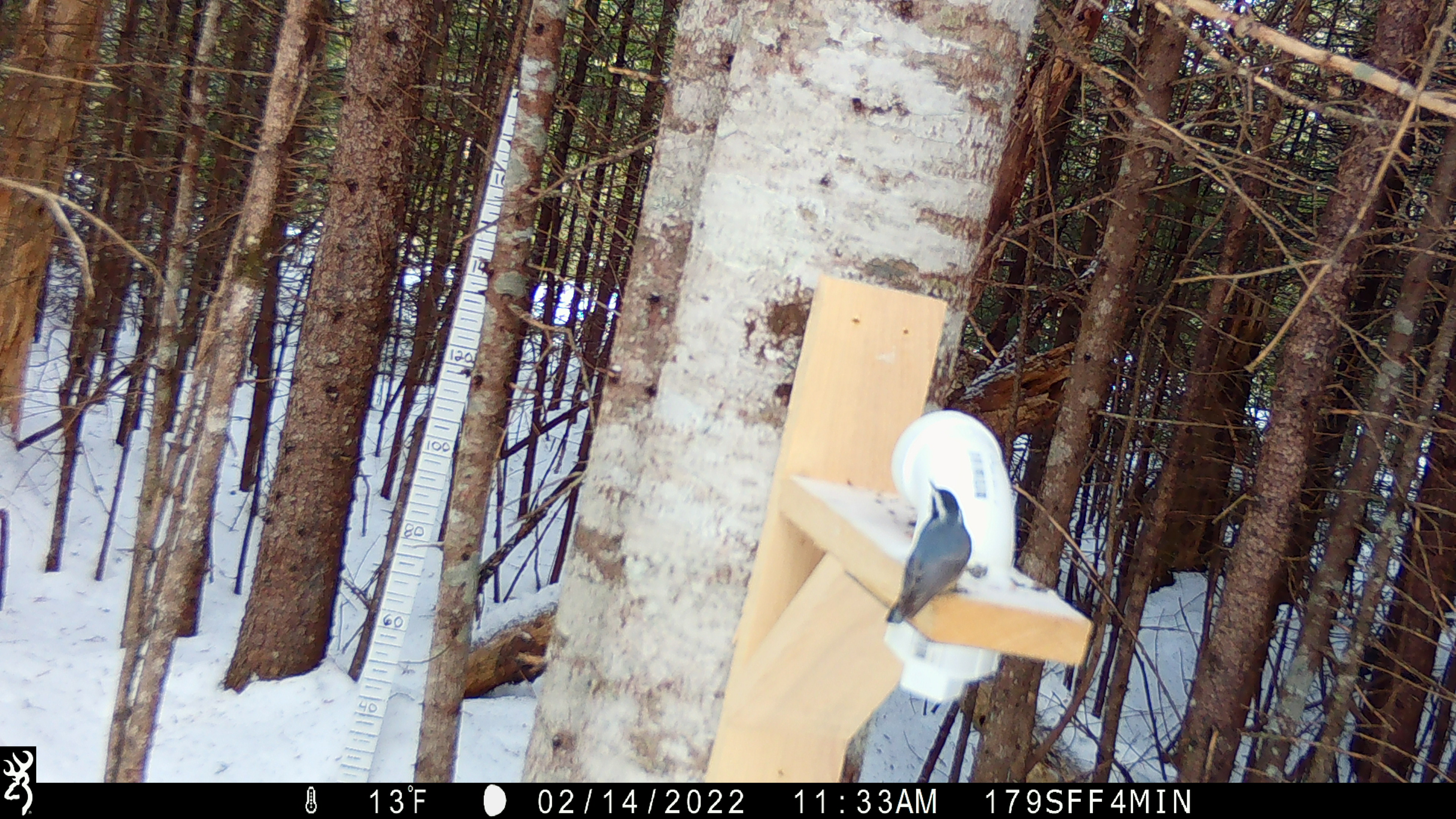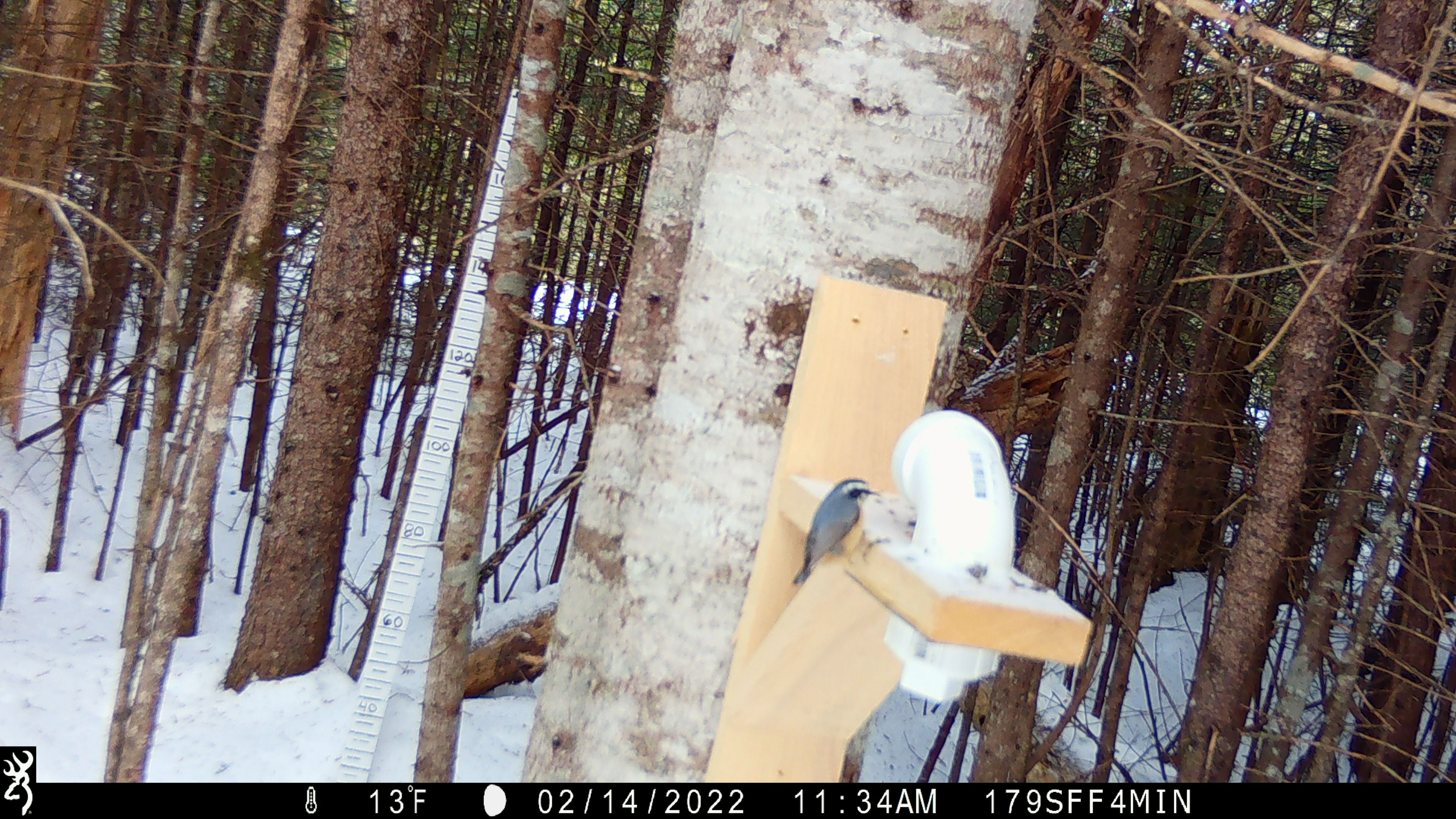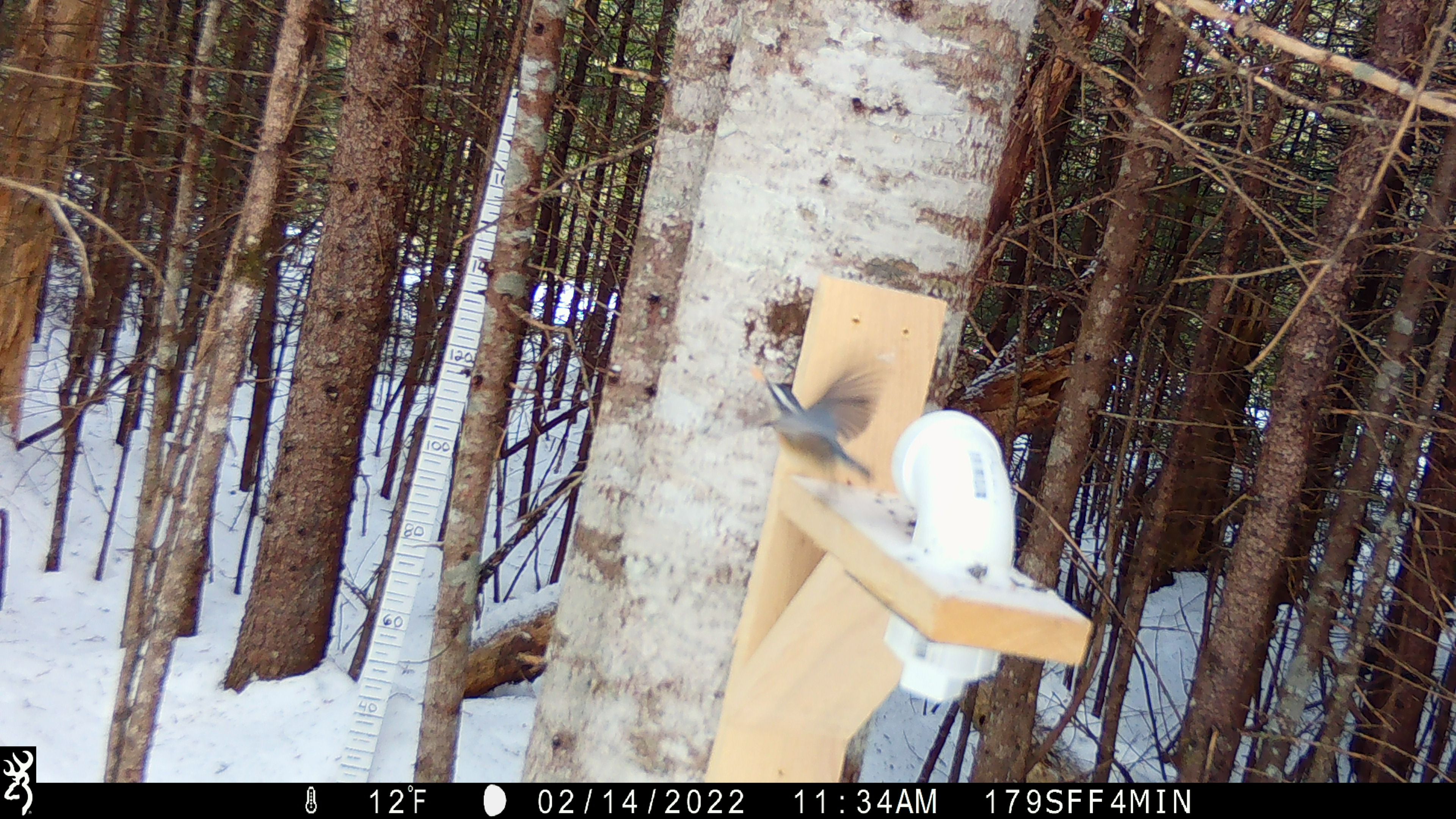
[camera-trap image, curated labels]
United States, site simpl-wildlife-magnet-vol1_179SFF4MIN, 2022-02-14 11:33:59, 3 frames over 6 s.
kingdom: Animalia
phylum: Chordata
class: Aves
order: Passeriformes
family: Sittidae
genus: Sitta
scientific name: Sitta canadensis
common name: red-breasted nuthatch